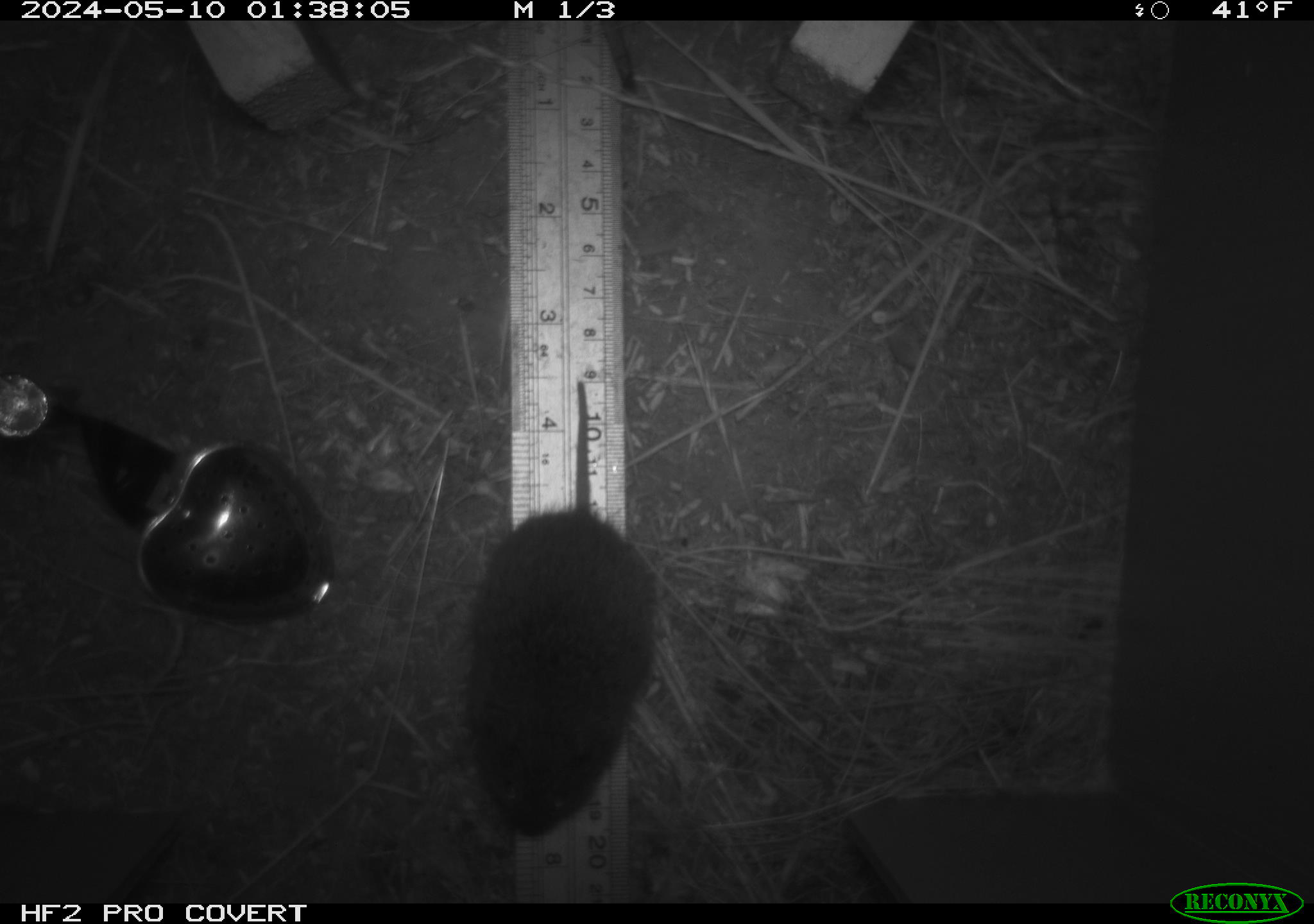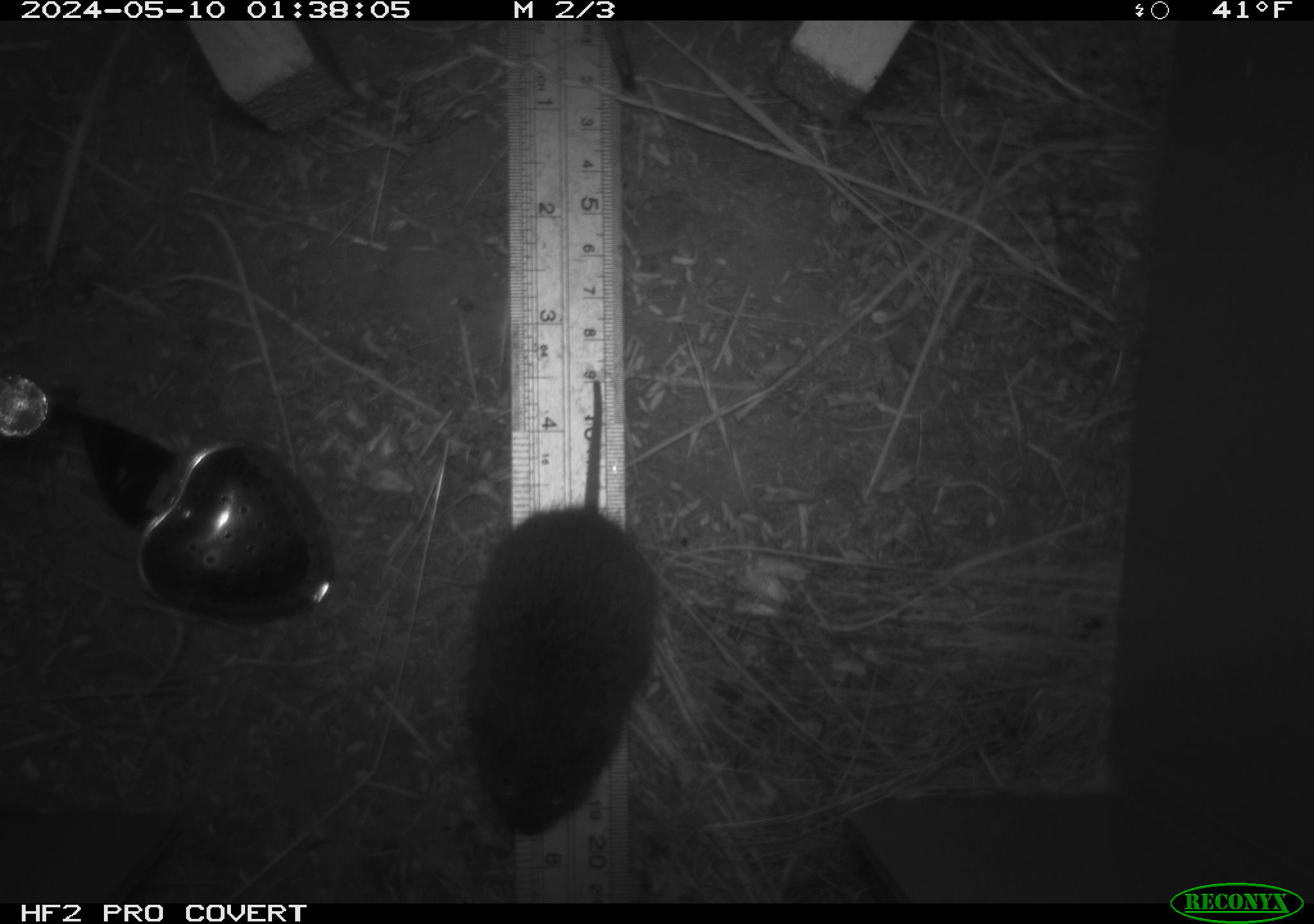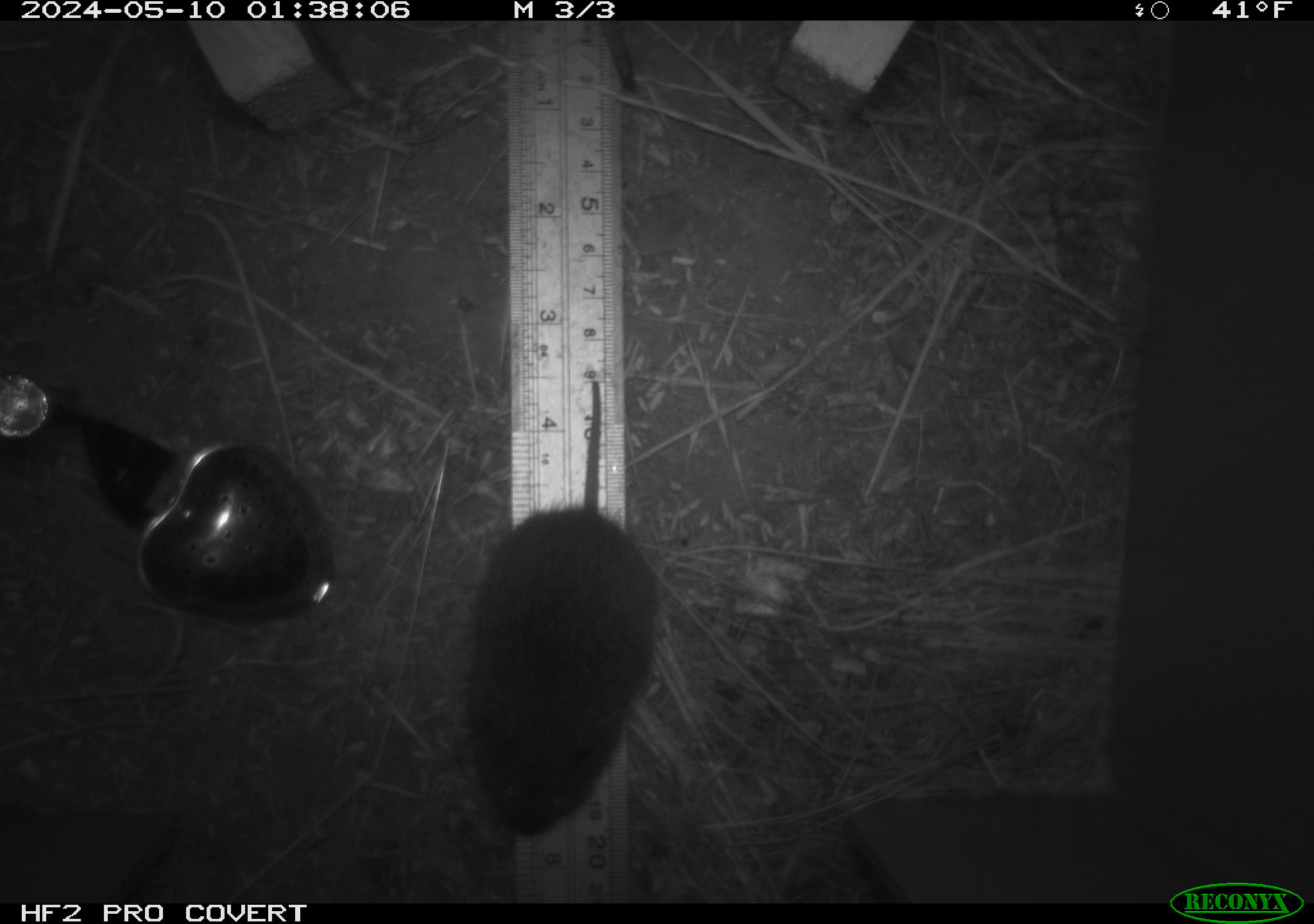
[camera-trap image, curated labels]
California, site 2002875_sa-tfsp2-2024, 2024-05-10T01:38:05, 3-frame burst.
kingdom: Animalia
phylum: Chordata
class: Mammalia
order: Rodentia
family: Cricetidae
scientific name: Arvicolinae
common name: voles, lemmings, and muskrats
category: arvicolinae subfamily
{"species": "arvicolinae subfamily (voles, lemmings, and muskrats) (Arvicolinae)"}